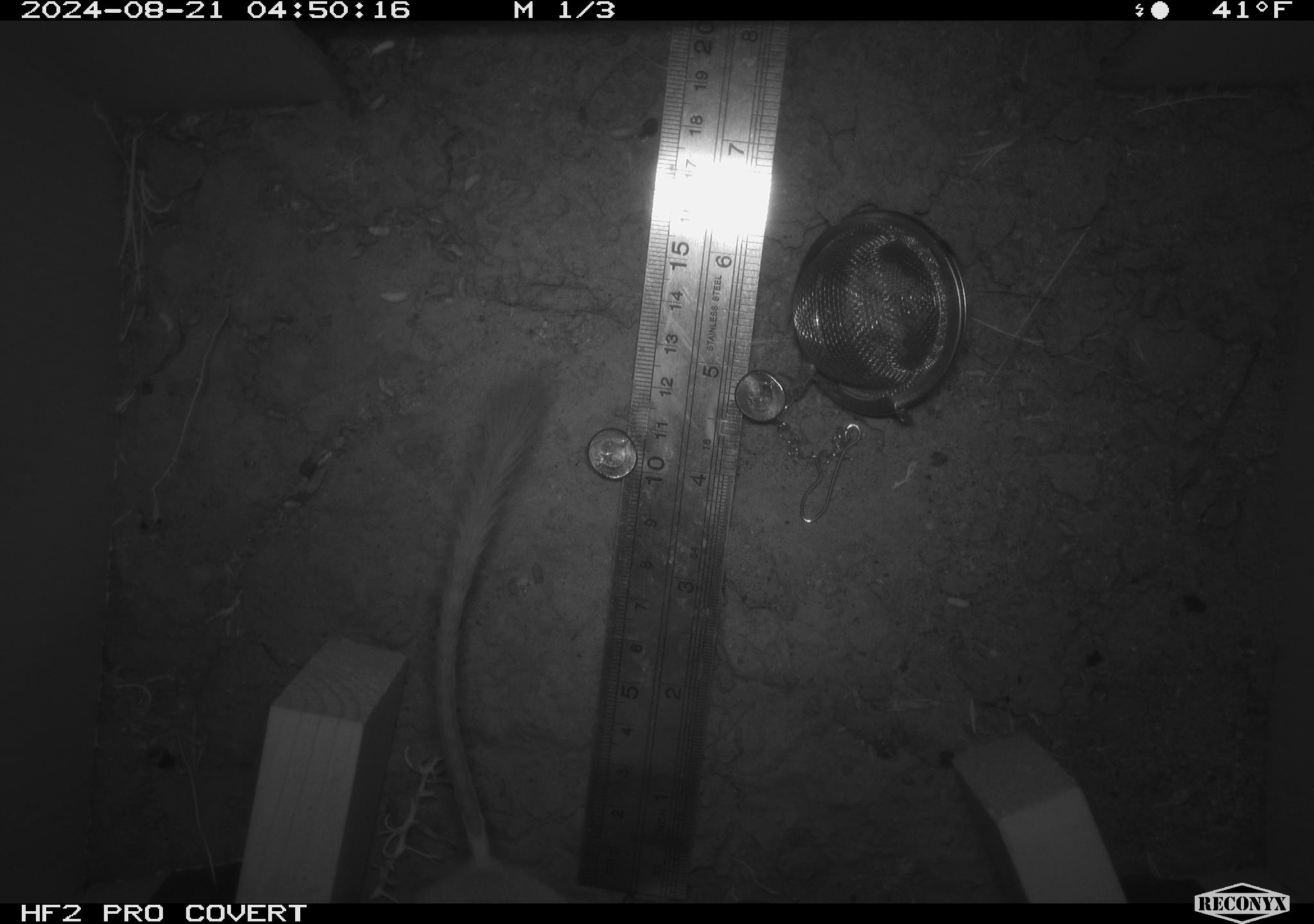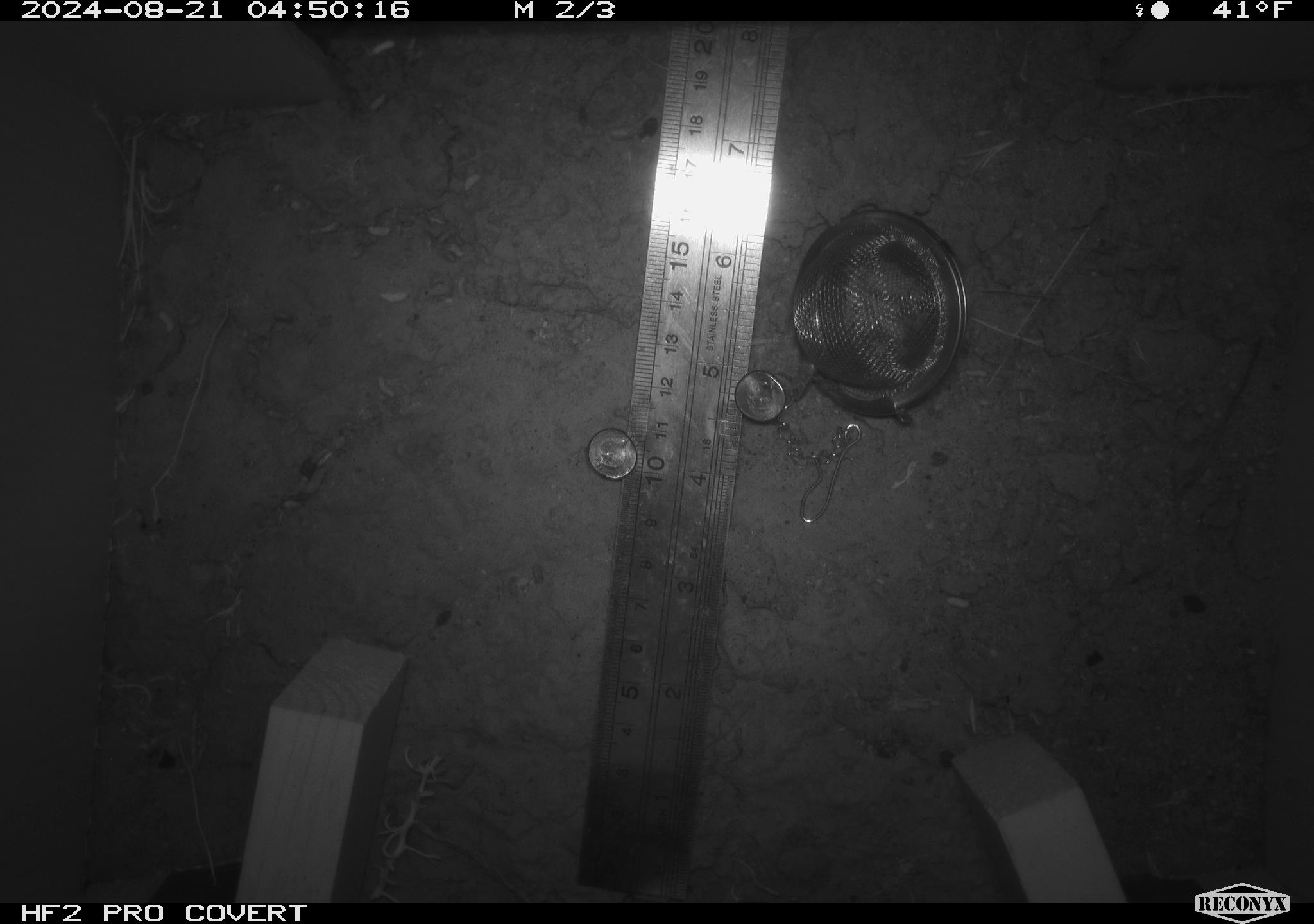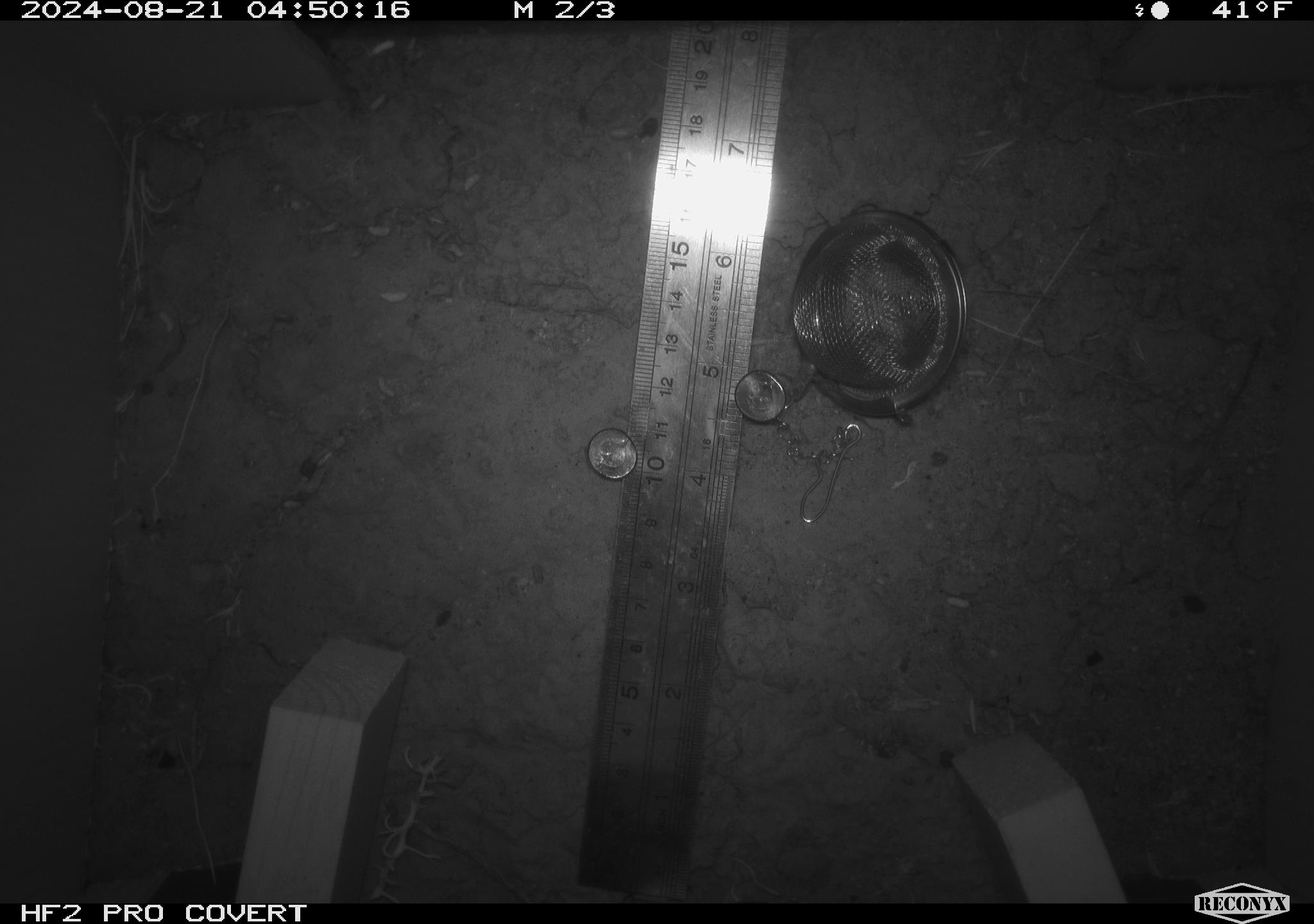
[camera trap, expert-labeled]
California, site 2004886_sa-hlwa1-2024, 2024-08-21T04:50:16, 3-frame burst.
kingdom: Animalia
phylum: Chordata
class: Mammalia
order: Rodentia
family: Heteromyidae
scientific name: Heteromyidae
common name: kangaroo rats and pocket mice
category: heteromyidae family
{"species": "heteromyidae family (kangaroo rats and pocket mice) (Heteromyidae)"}